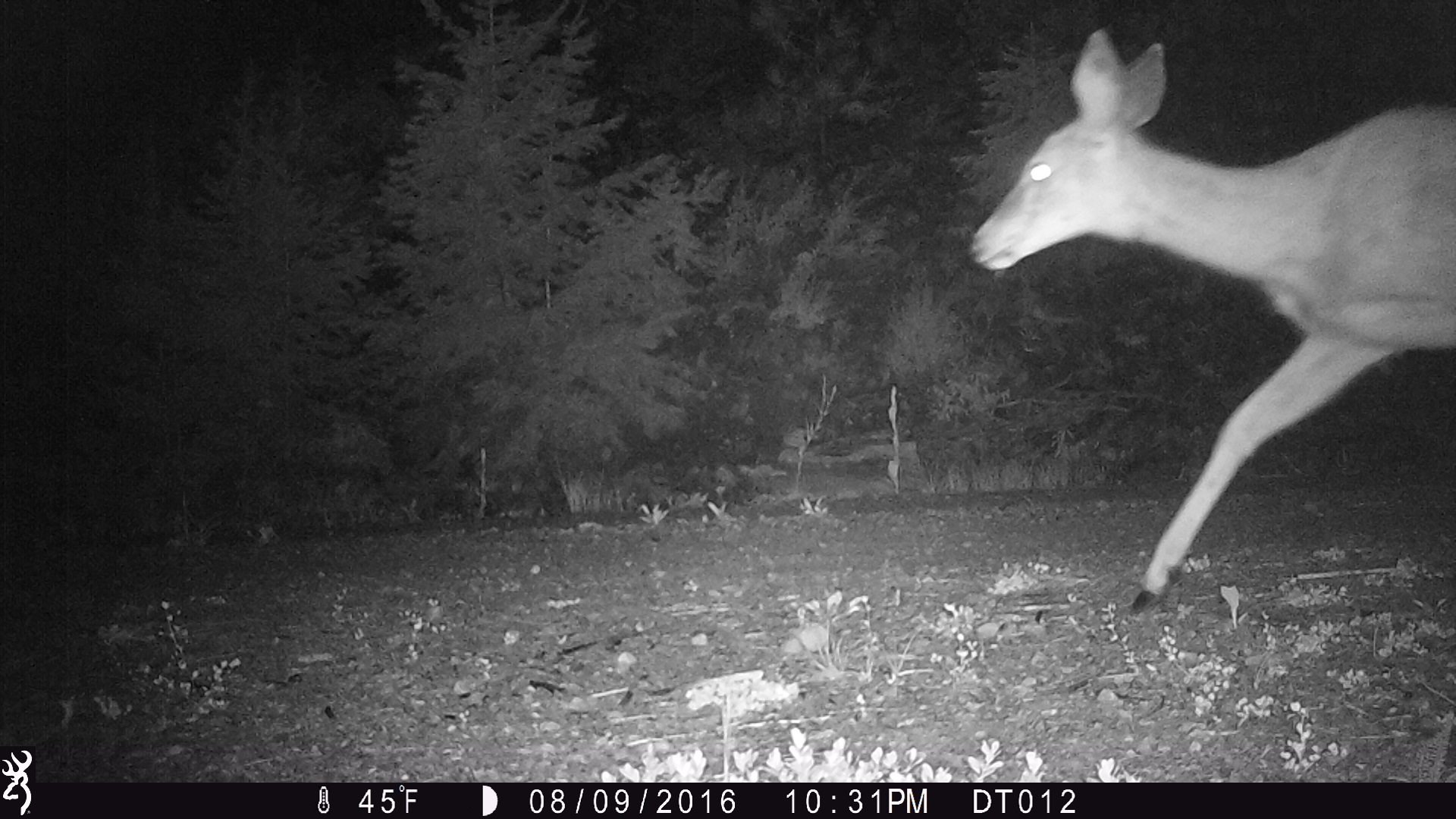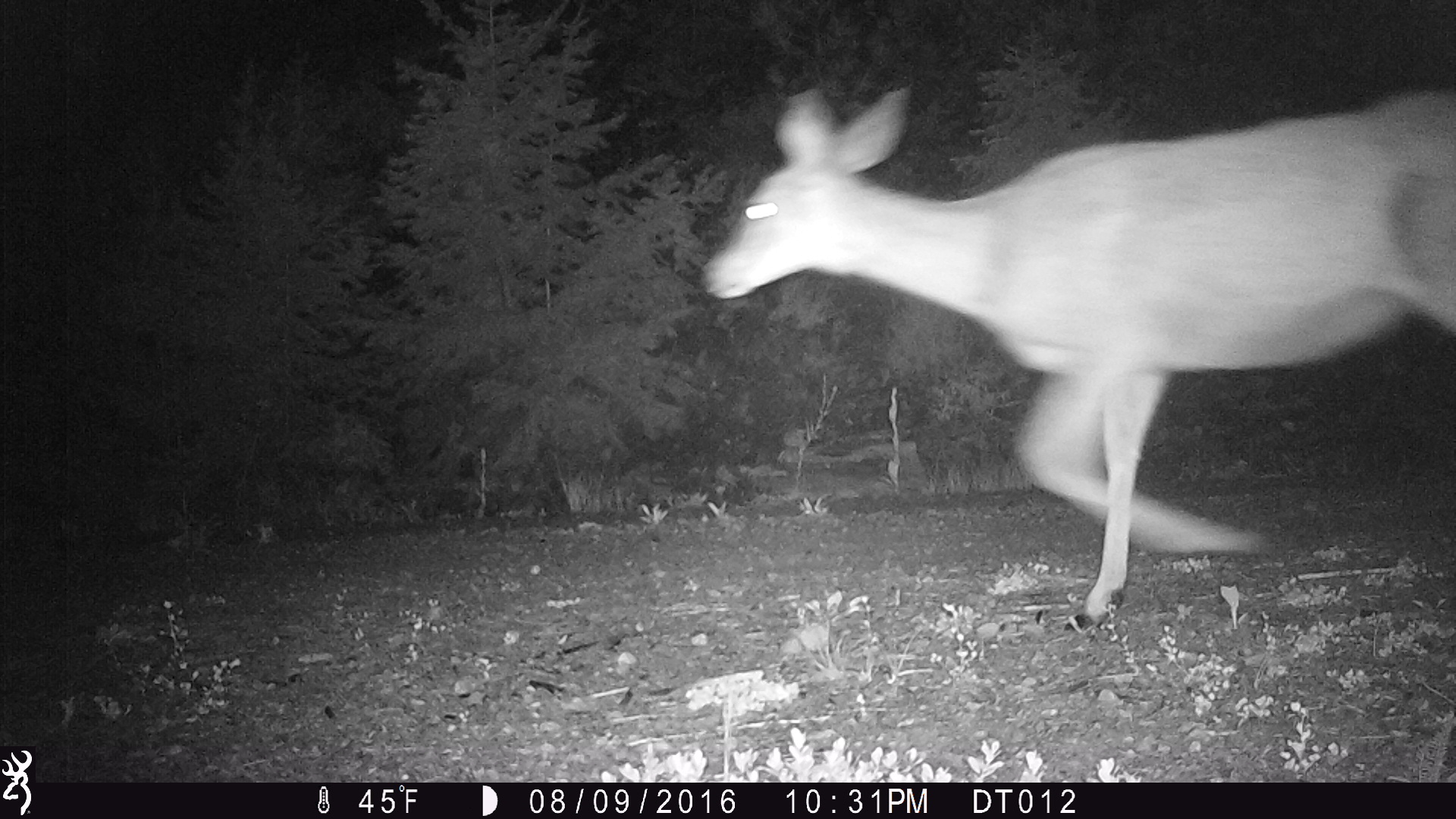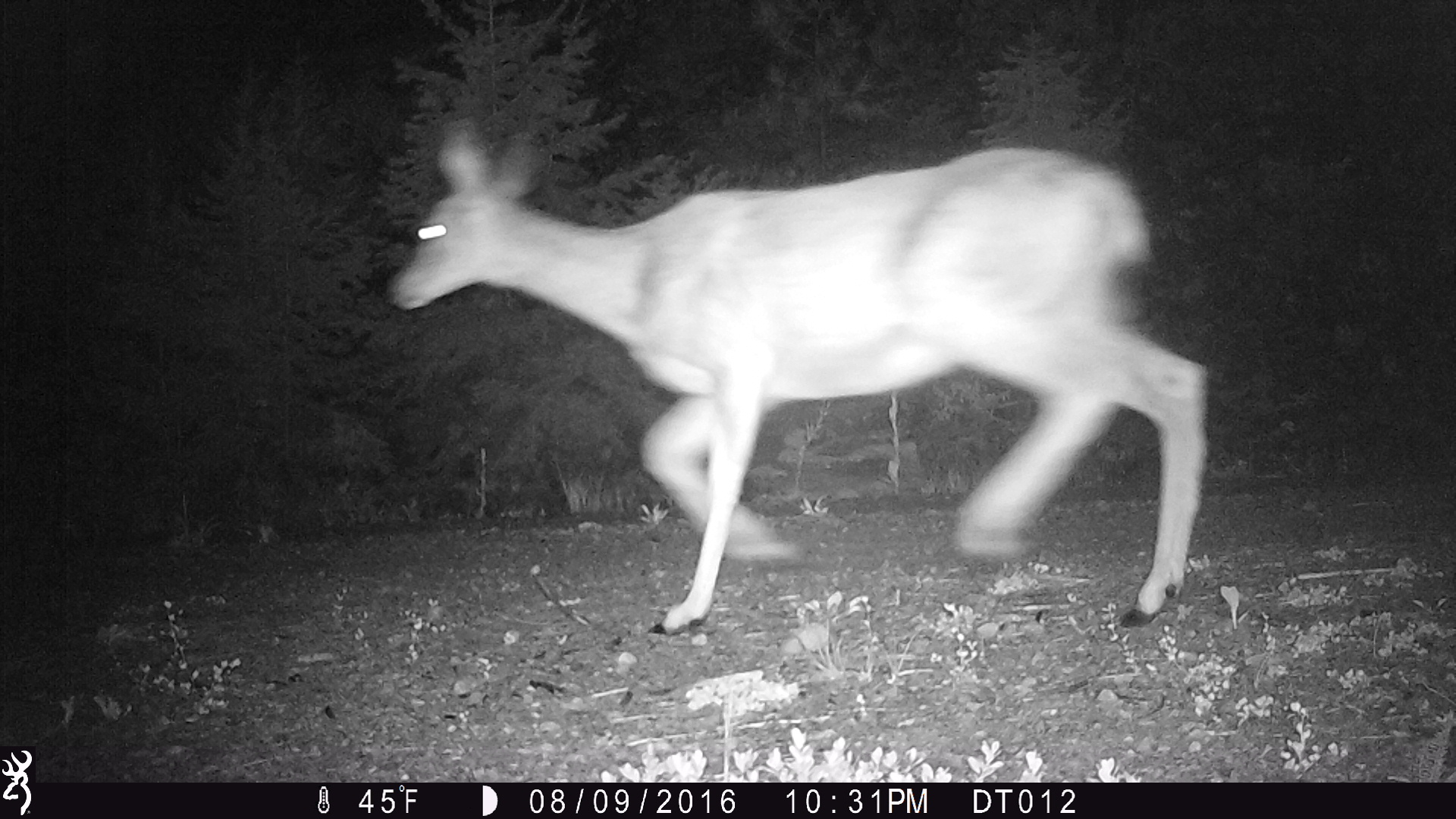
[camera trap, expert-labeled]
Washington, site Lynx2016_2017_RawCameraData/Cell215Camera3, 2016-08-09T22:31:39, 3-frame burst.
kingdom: Animalia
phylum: Chordata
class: Mammalia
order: Artiodactyla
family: Cervidae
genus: Odocoileus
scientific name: Odocoileus hemionus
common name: mule deer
Odocoileus hemionus (mule deer). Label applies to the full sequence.